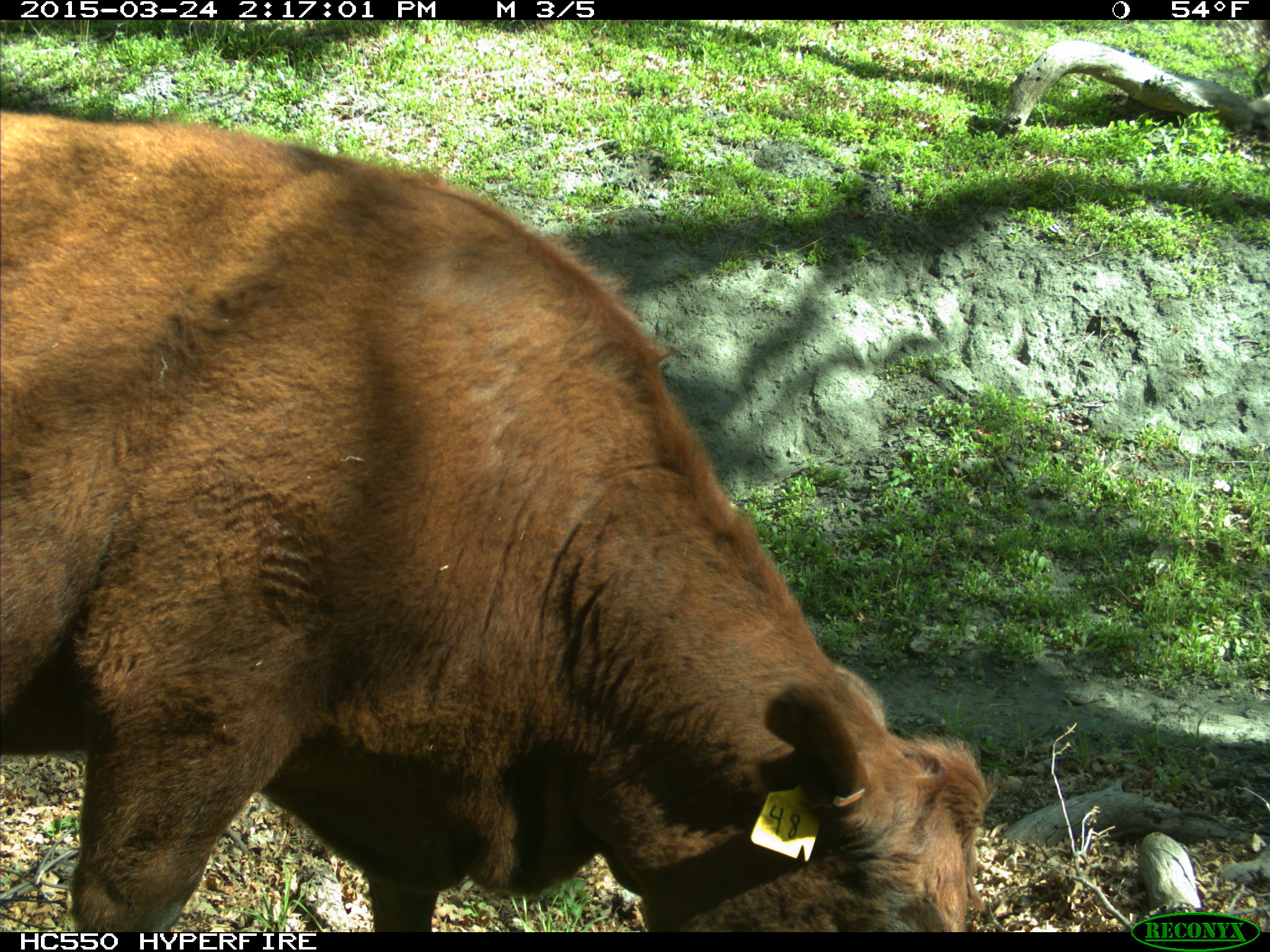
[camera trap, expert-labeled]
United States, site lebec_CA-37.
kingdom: Animalia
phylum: Chordata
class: Mammalia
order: Artiodactyla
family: Bovidae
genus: Bos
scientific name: Bos taurus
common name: domestic cow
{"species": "Bos taurus (domestic cow)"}